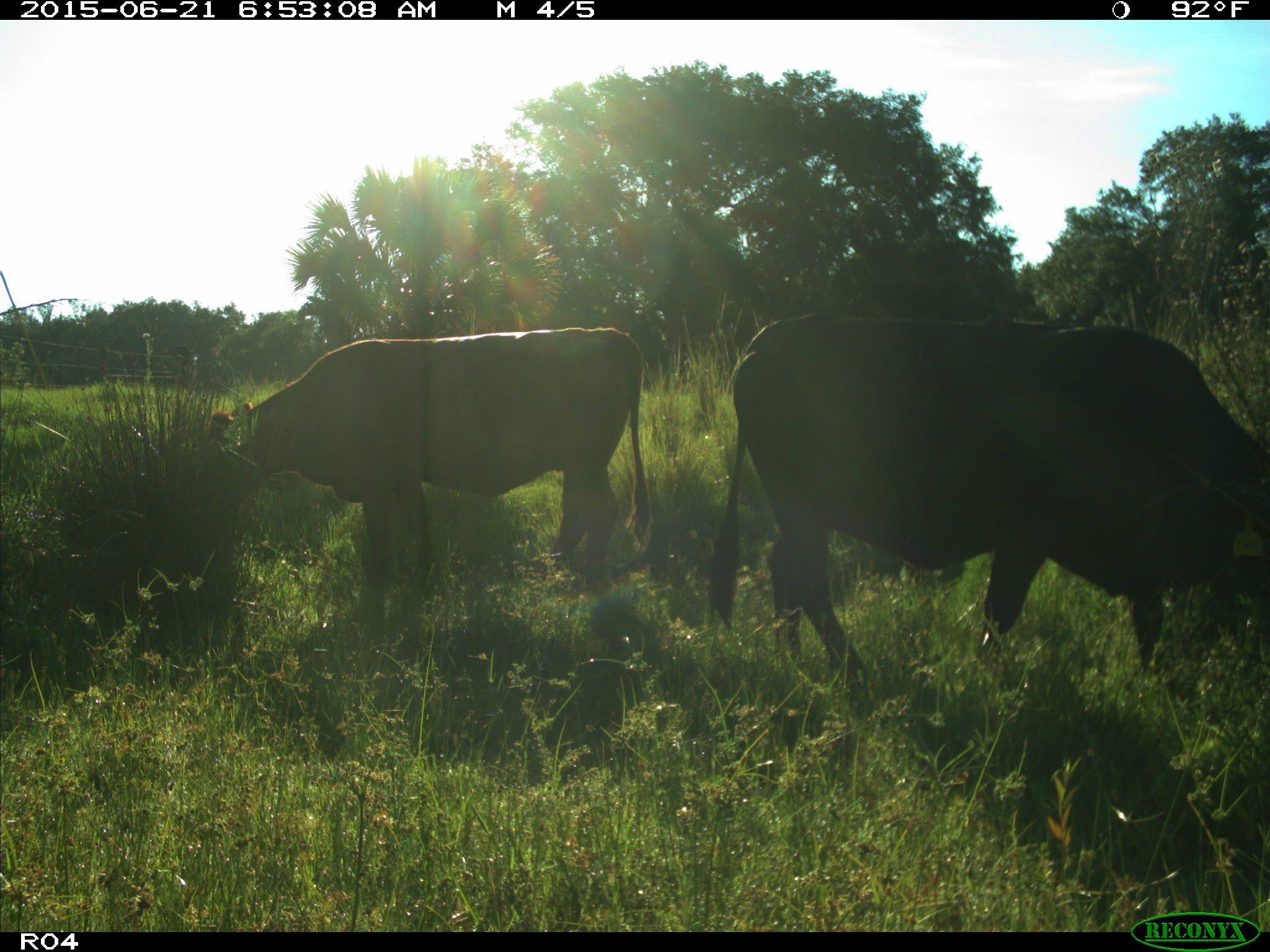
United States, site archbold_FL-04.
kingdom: Animalia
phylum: Chordata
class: Mammalia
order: Artiodactyla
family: Bovidae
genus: Bos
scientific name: Bos taurus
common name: domestic cow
Bos taurus (domestic cow).